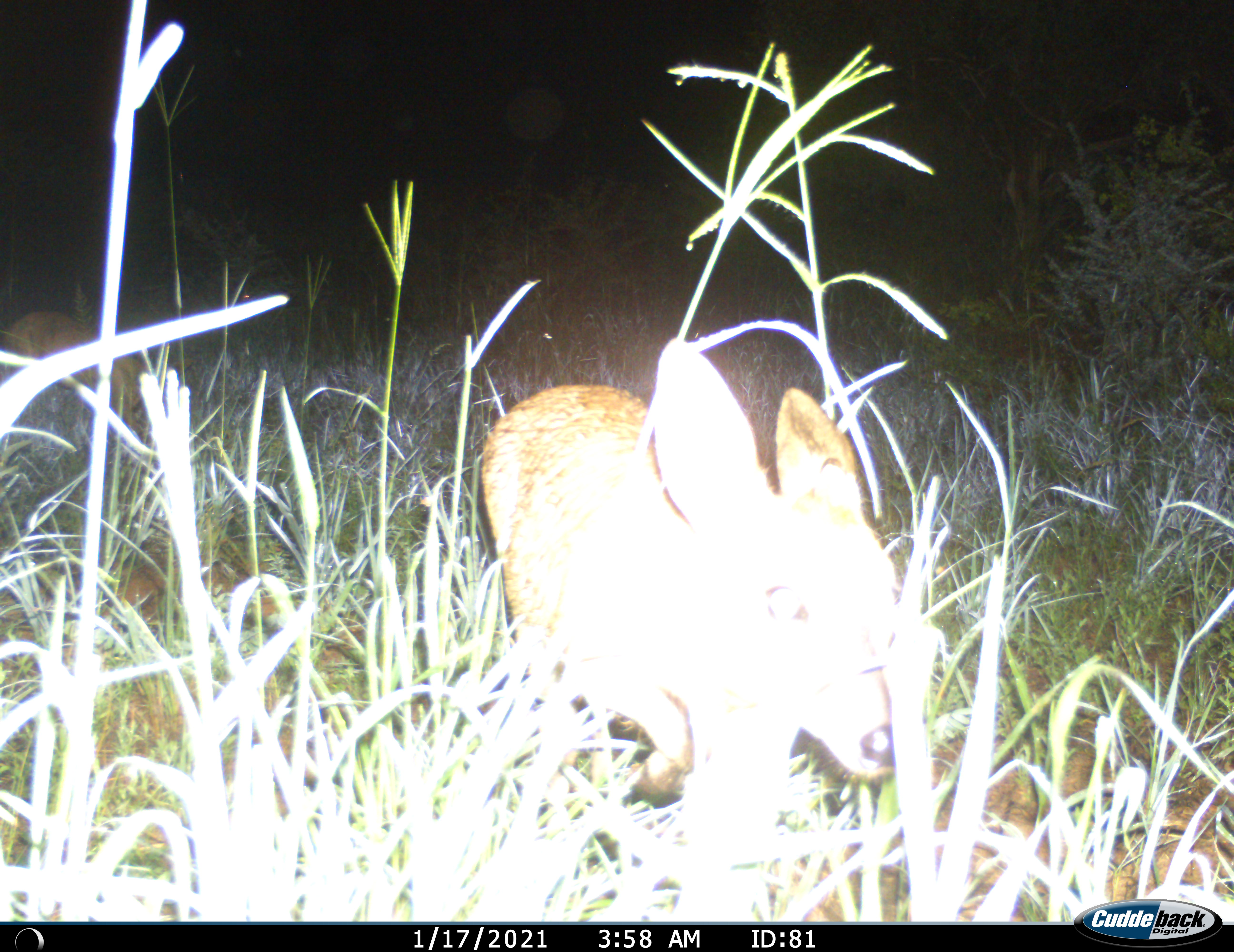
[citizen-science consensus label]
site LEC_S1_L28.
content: unidentified animal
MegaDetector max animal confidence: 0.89